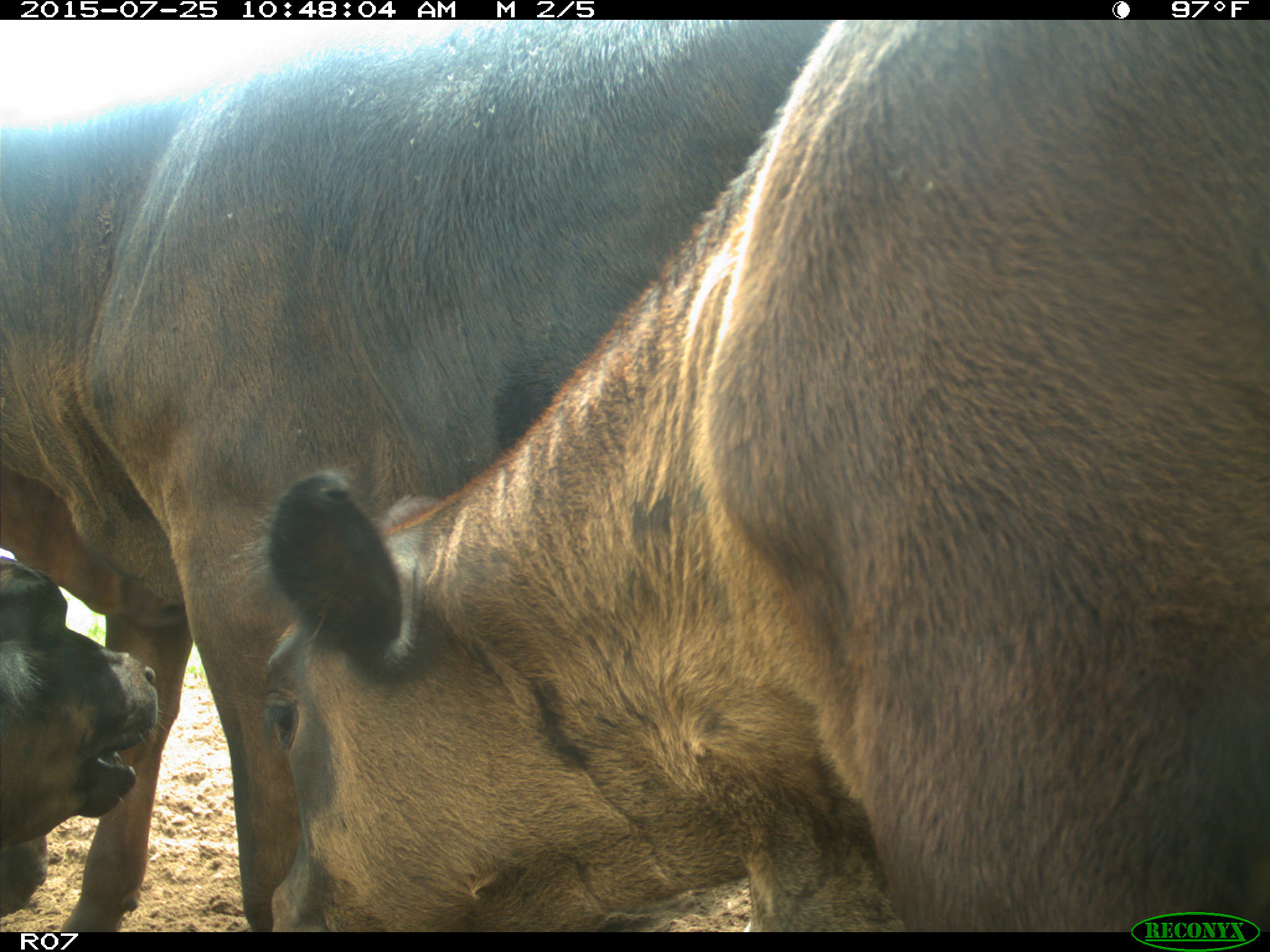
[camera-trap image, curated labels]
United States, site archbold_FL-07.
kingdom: Animalia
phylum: Chordata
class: Mammalia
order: Artiodactyla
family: Bovidae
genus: Bos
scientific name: Bos taurus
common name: domestic cow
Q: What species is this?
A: Bos taurus (domestic cow).